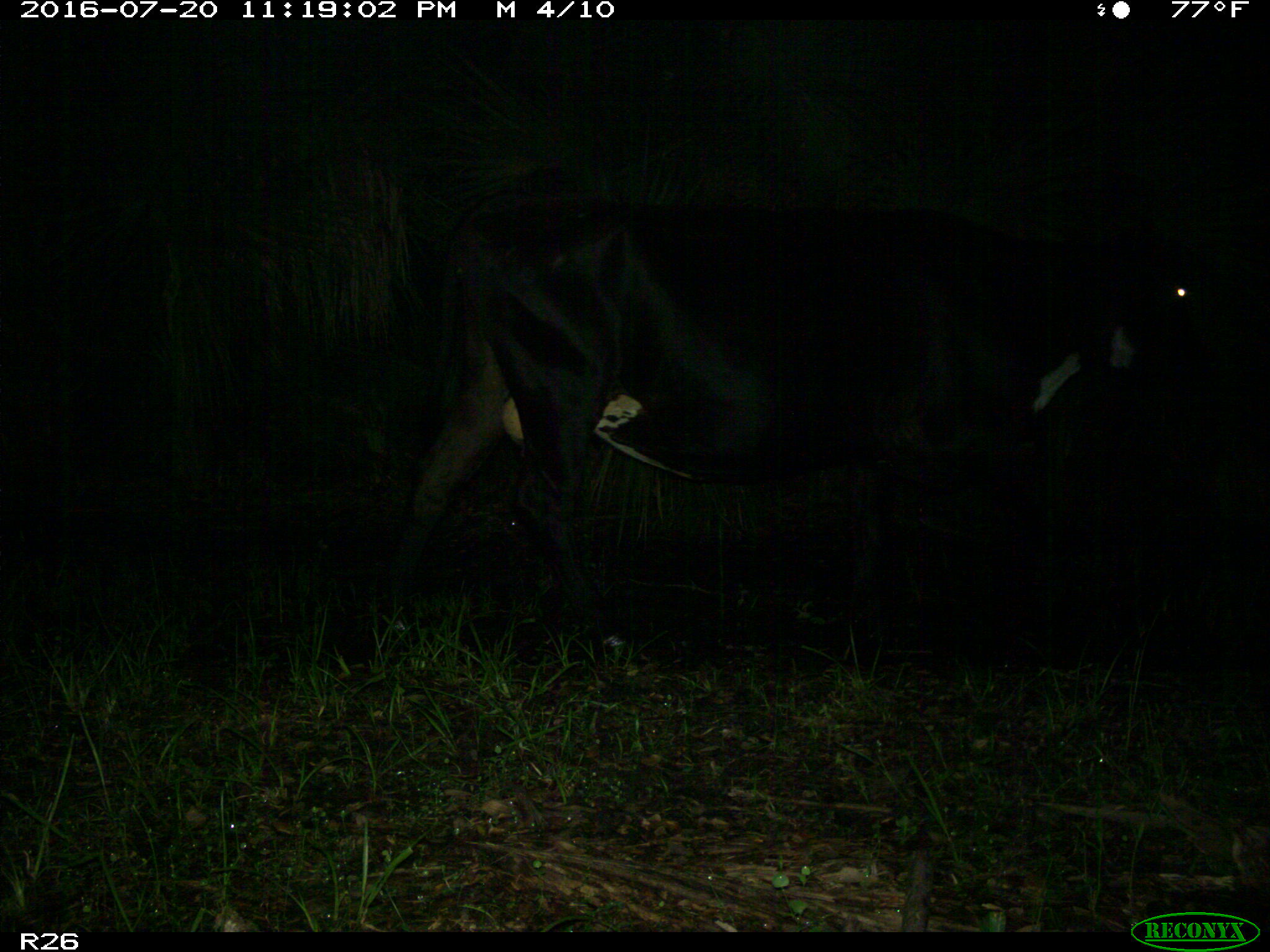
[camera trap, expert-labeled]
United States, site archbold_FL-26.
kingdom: Animalia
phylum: Chordata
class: Mammalia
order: Artiodactyla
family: Bovidae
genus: Bos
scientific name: Bos taurus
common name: domestic cow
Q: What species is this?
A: Bos taurus (domestic cow).